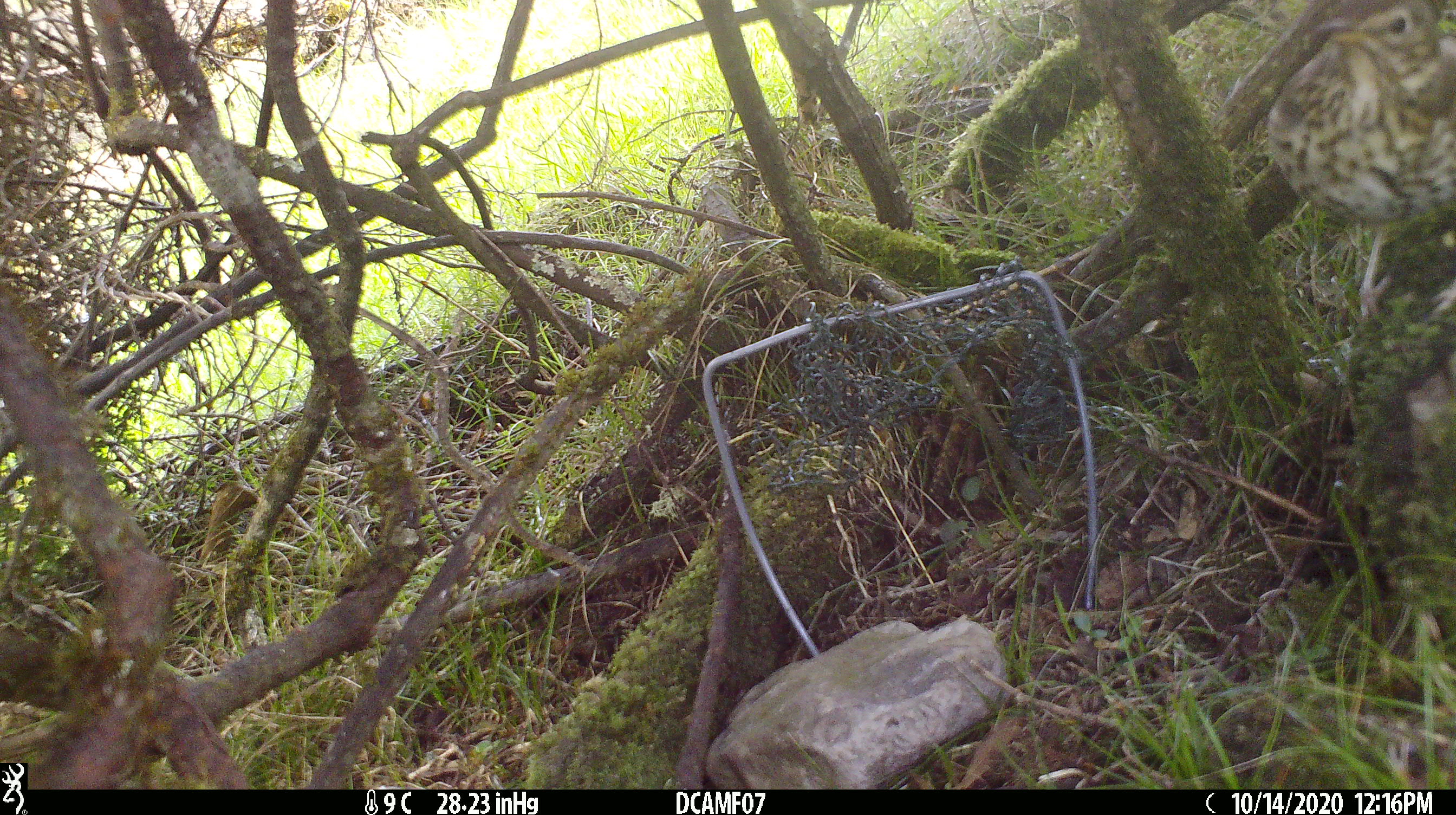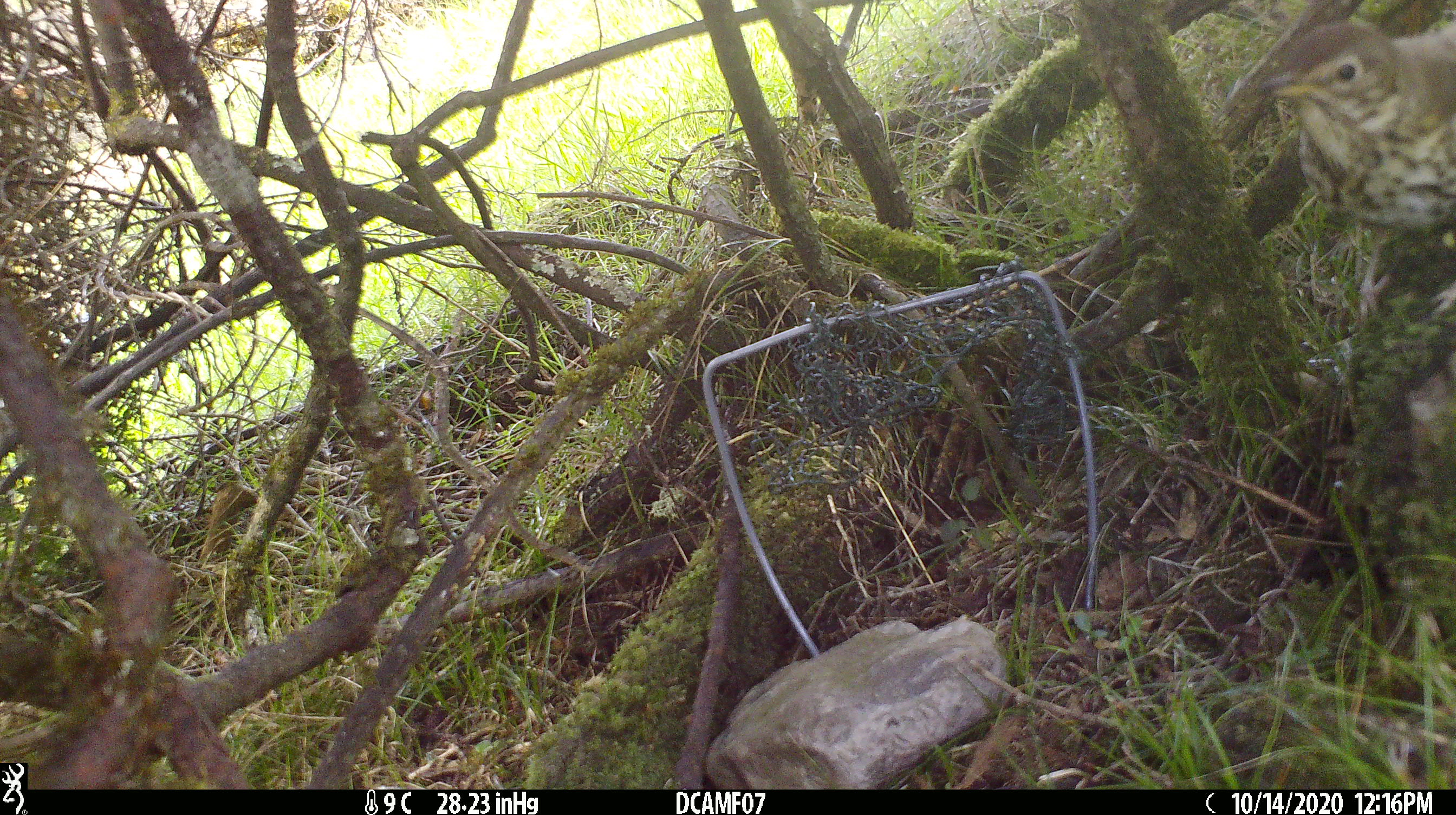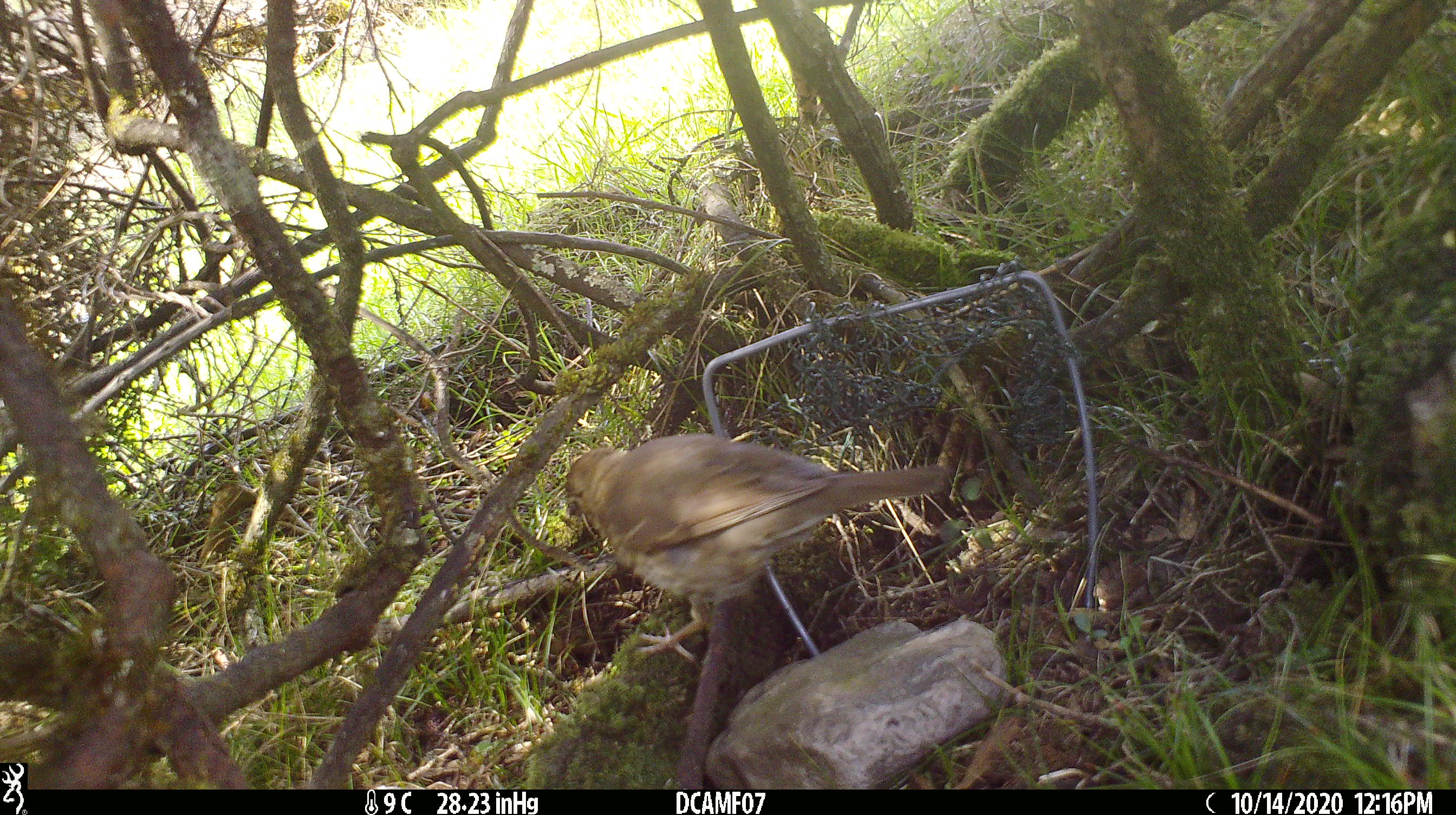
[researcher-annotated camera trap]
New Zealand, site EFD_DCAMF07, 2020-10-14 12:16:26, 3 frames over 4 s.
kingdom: Animalia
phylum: Chordata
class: Aves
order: Passeriformes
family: Turdidae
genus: Turdus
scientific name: Turdus philomelos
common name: song thrush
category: thrush